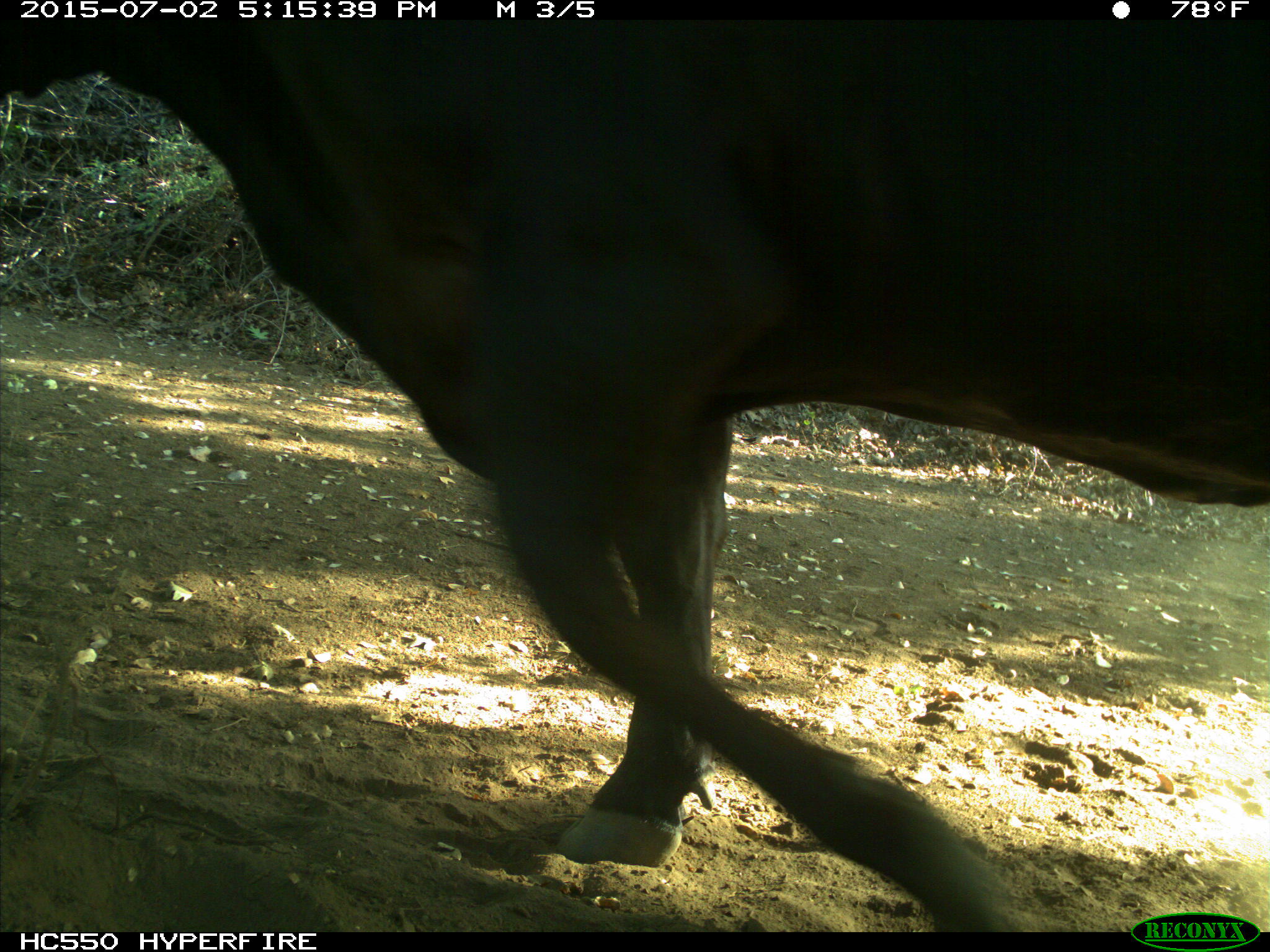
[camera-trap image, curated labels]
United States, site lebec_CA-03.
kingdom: Animalia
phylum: Chordata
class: Mammalia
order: Artiodactyla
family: Bovidae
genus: Bos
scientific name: Bos taurus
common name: domestic cow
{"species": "Bos taurus (domestic cow)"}